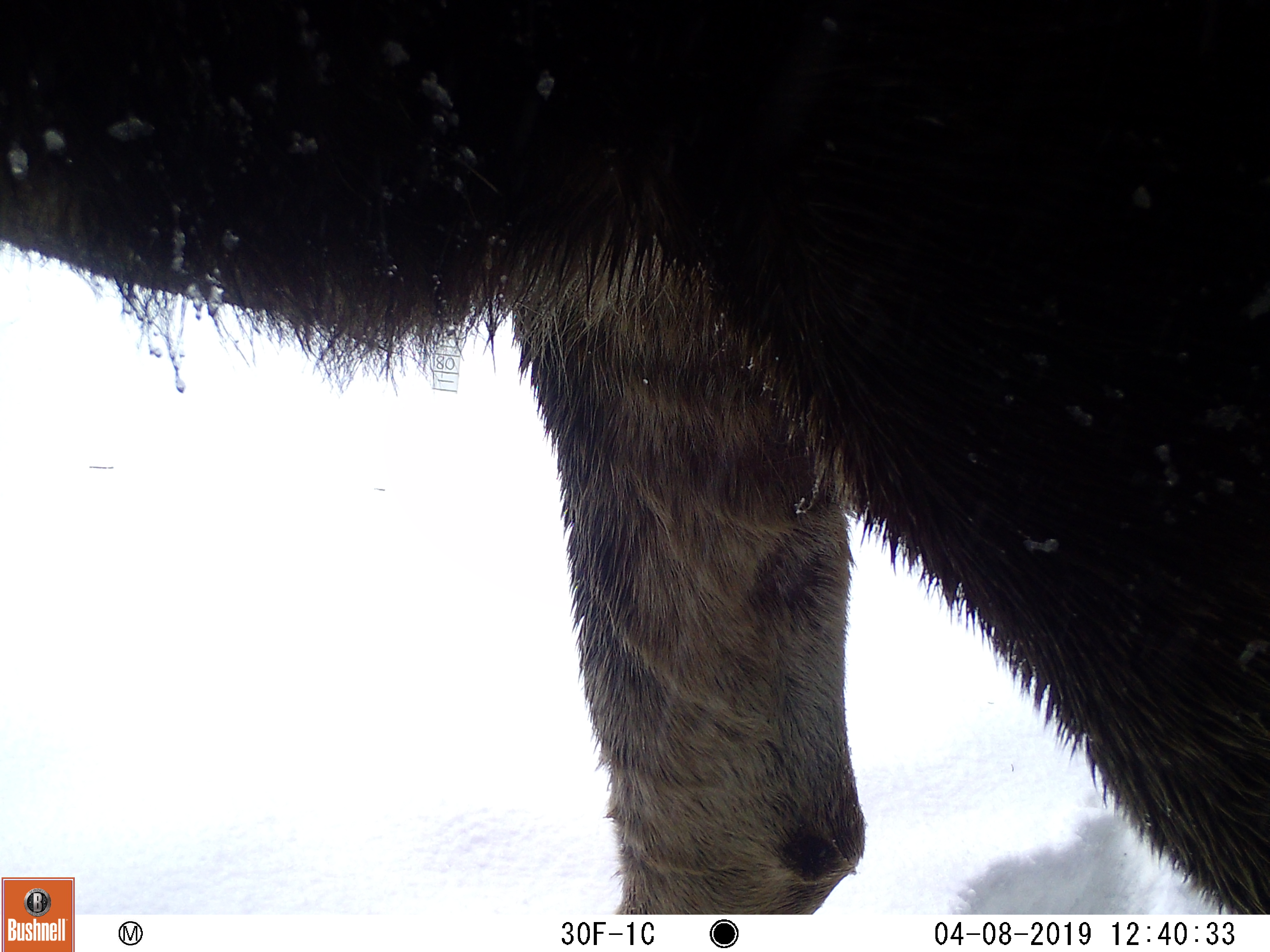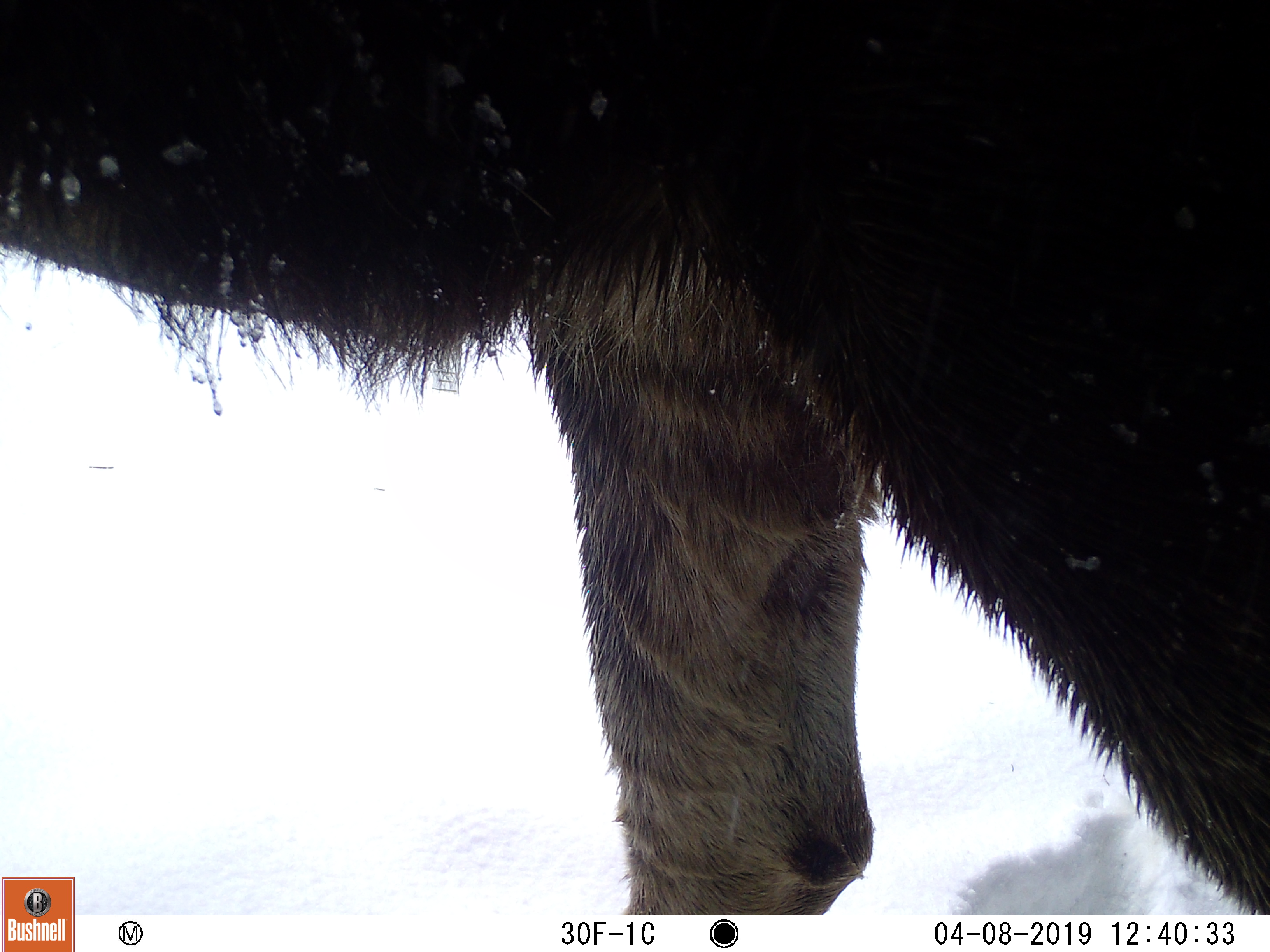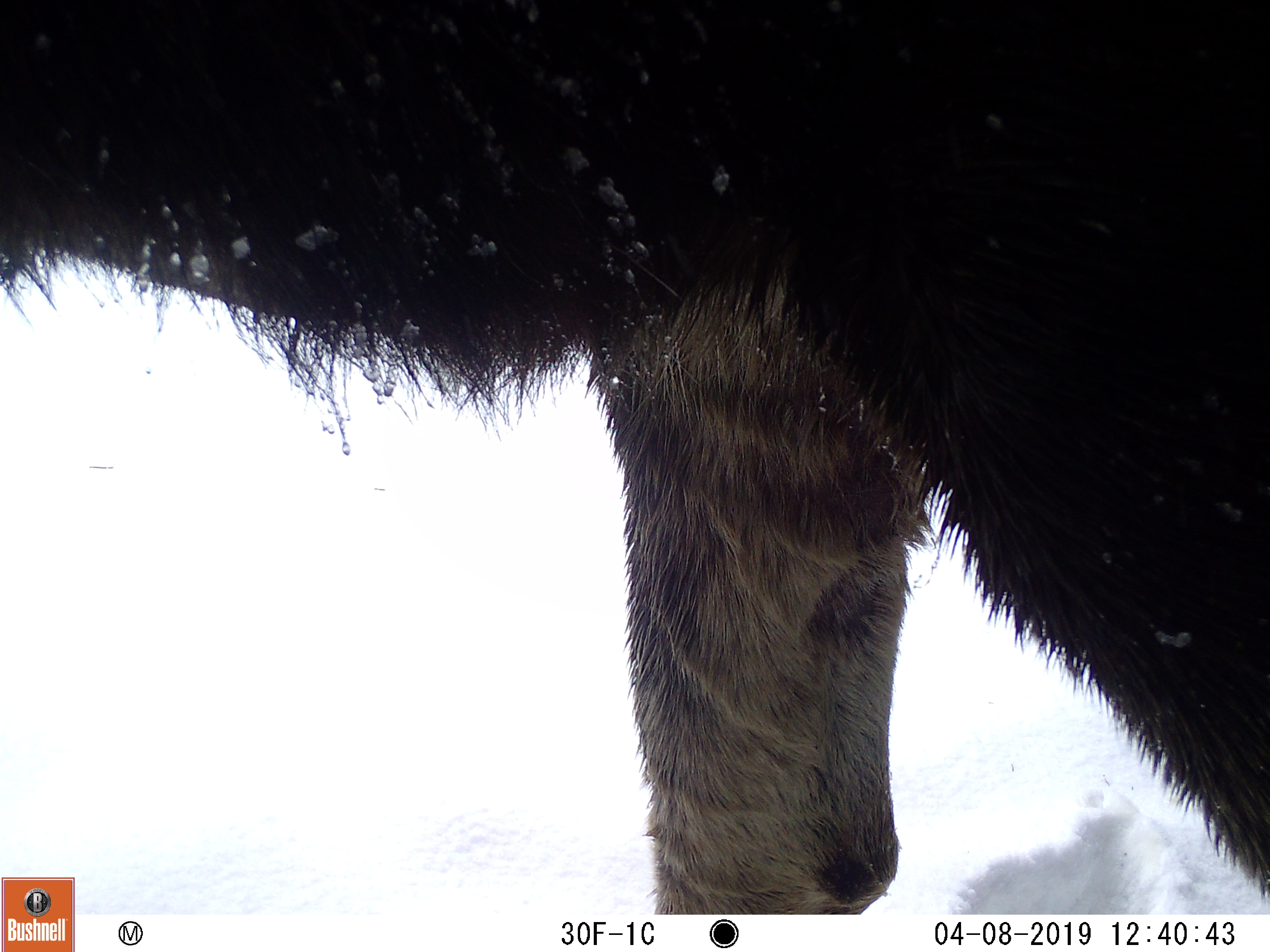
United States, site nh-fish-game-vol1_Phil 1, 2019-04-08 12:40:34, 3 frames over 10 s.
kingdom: Animalia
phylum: Chordata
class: Mammalia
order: Artiodactyla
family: Cervidae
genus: Alces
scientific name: Alces alces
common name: moose